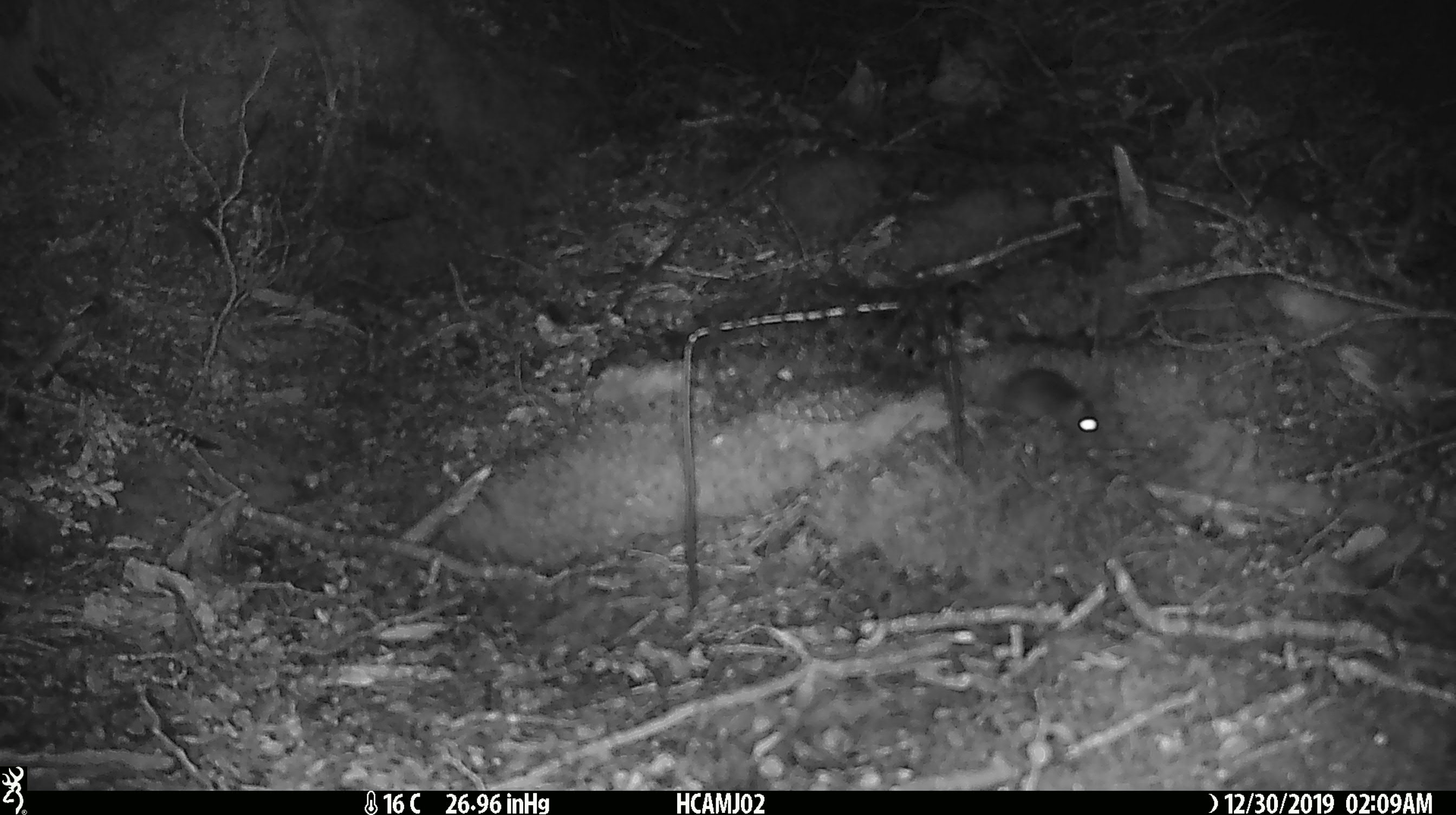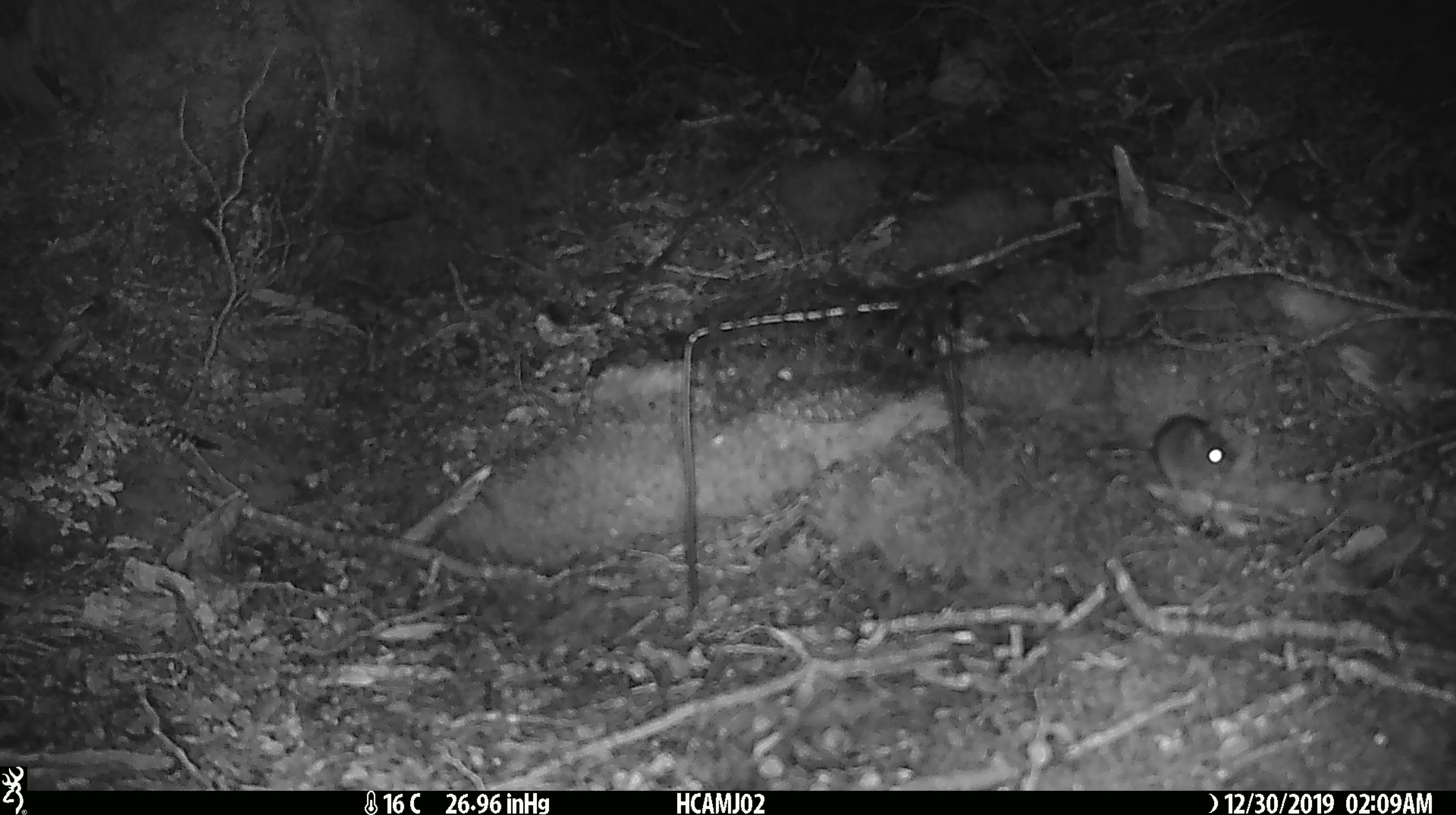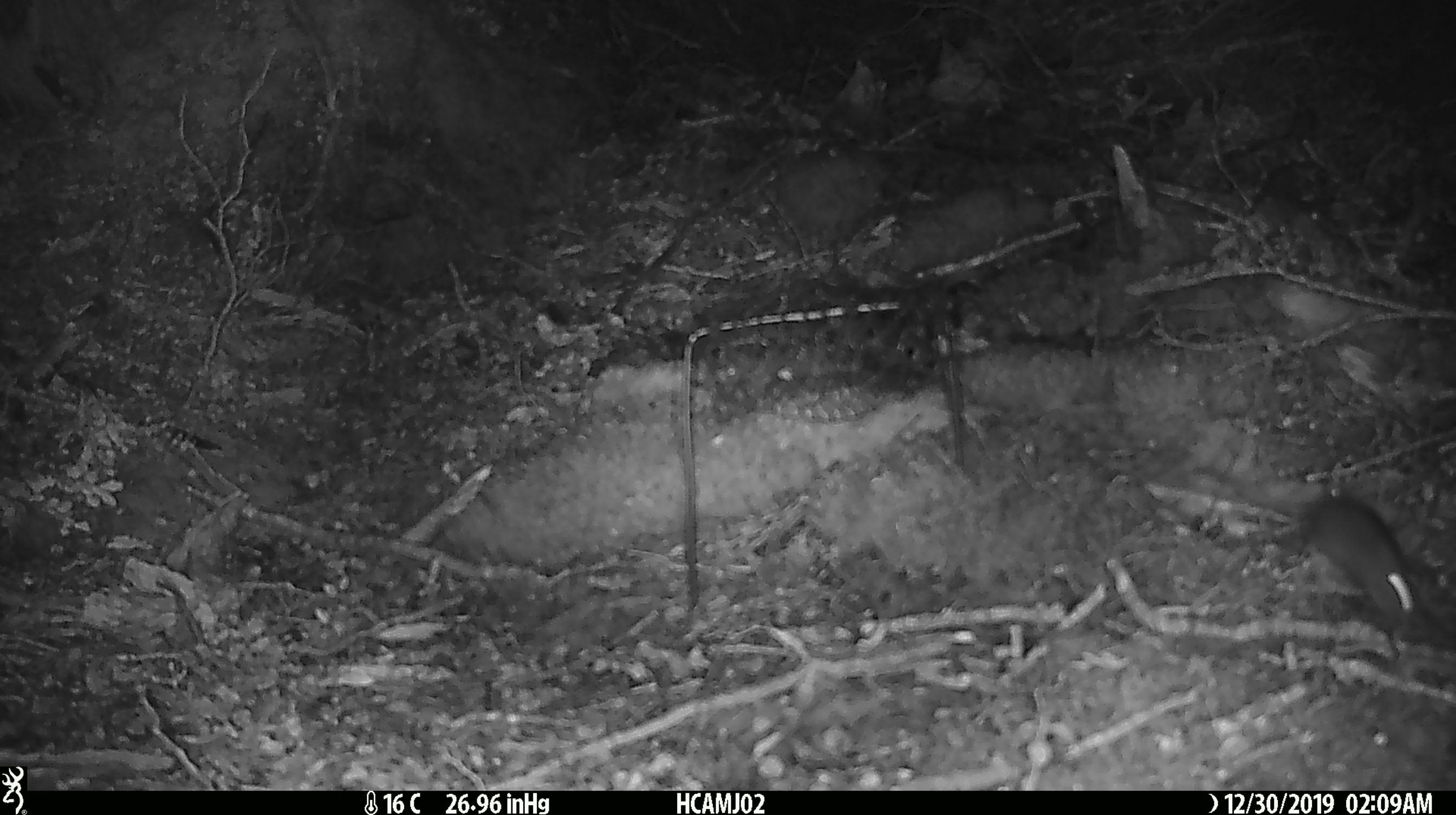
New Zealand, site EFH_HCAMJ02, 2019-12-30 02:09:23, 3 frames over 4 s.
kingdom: Animalia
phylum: Chordata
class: Mammalia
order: Rodentia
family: Muridae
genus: Mus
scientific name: Mus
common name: mouse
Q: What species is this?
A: Mouse (Mus).